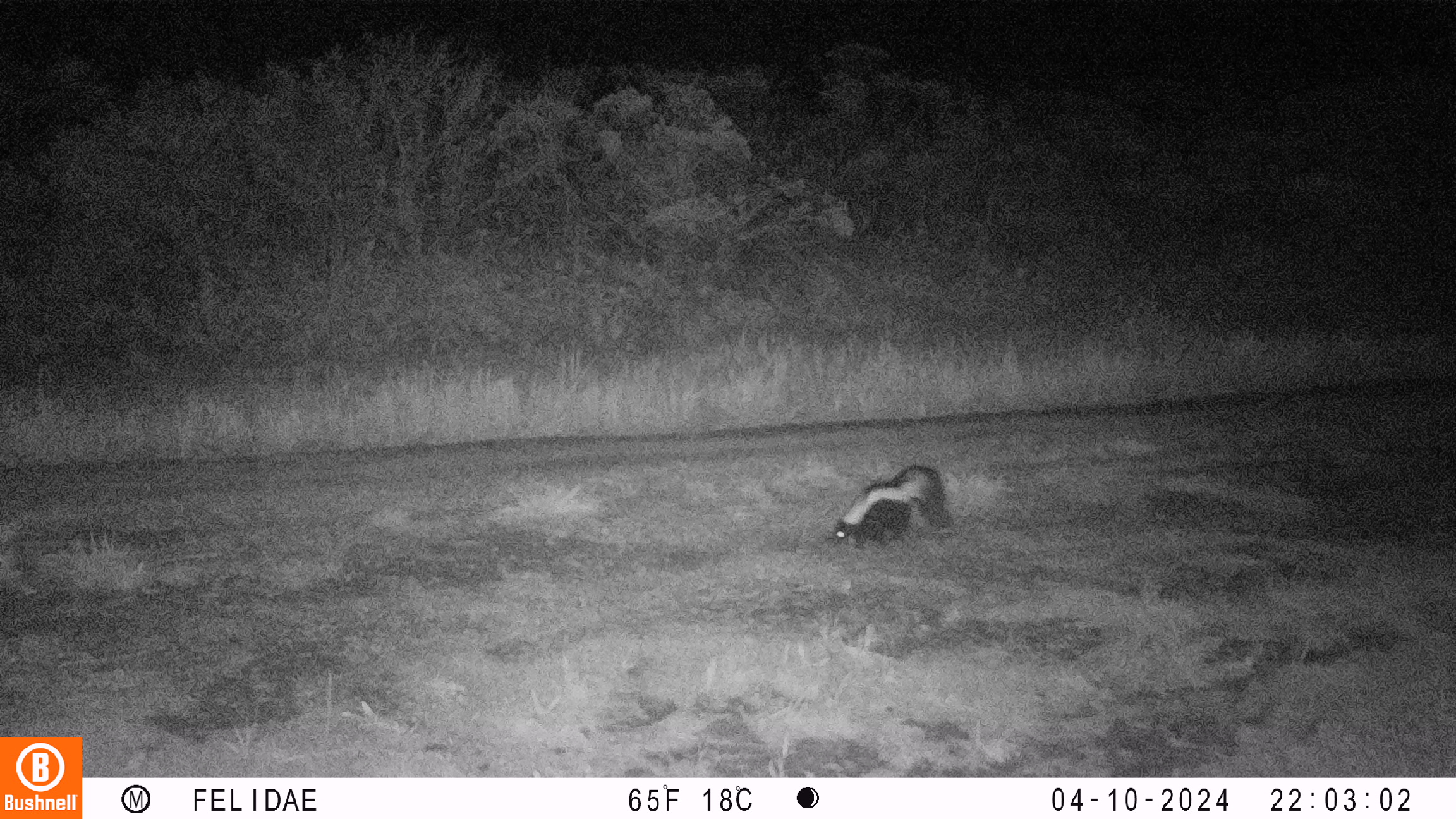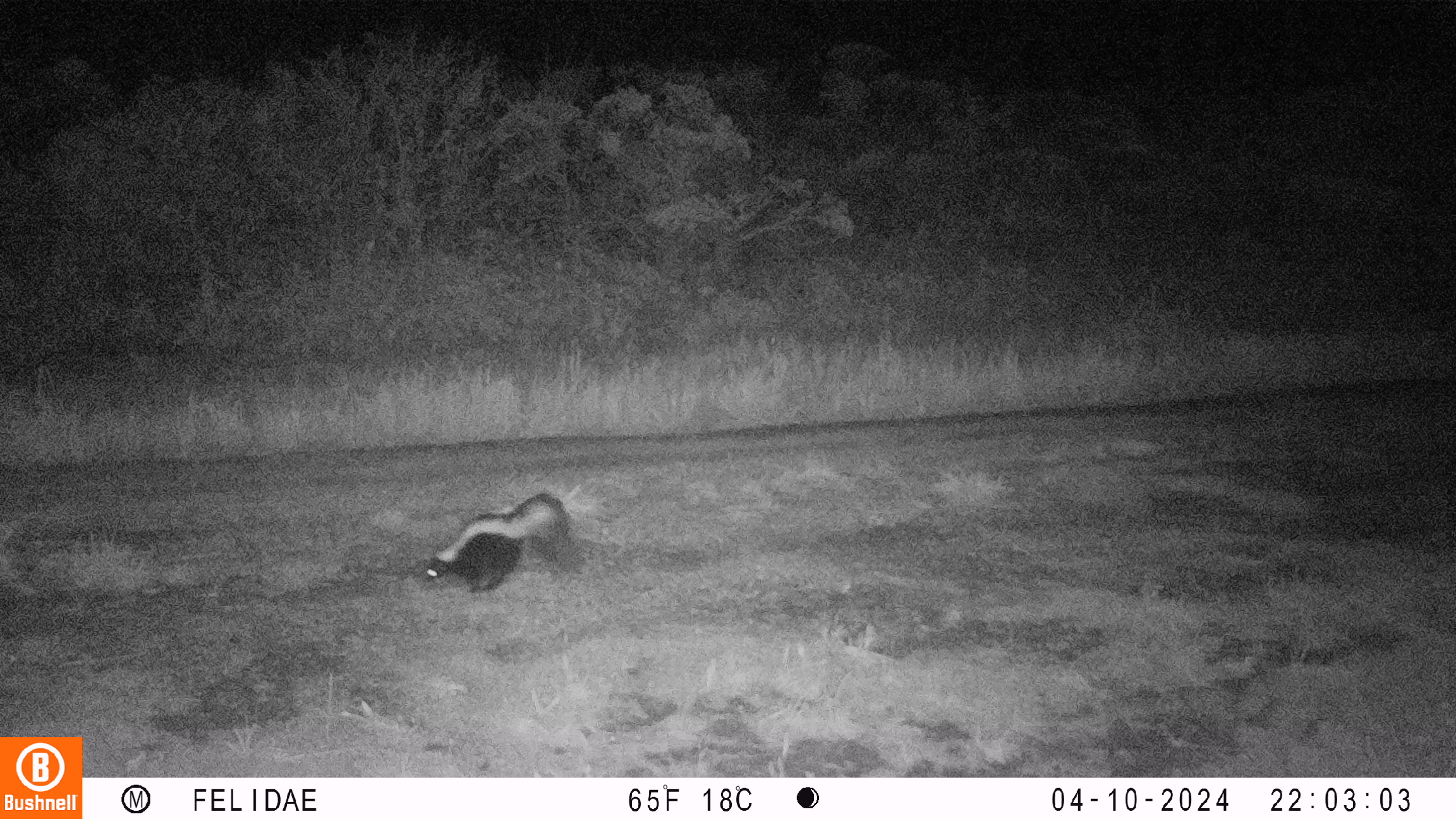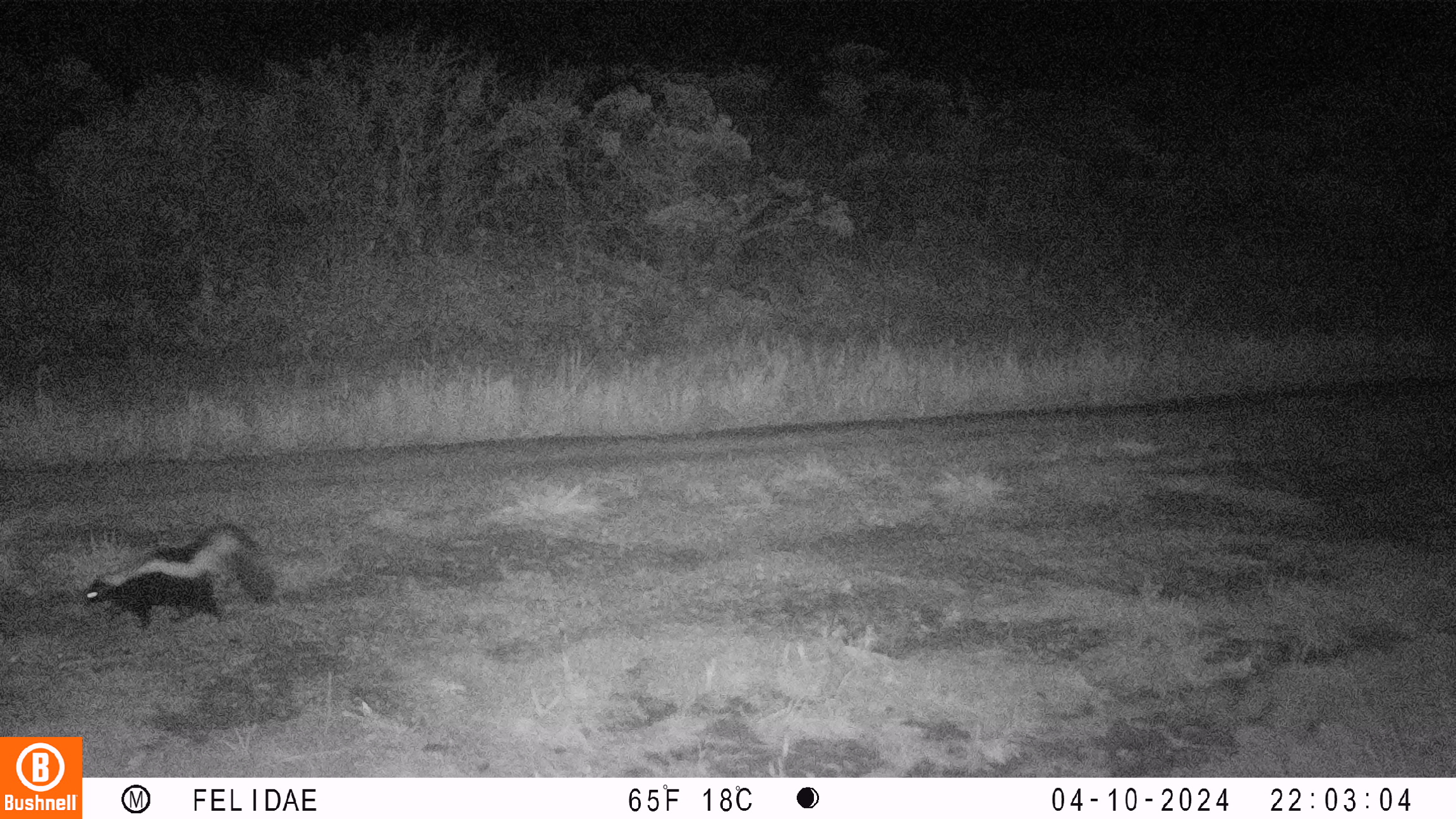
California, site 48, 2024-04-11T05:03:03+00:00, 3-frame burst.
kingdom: Animalia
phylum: Chordata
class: Mammalia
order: Carnivora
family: Mephitidae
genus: Mephitis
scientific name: Mephitis mephitis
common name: striped skunk